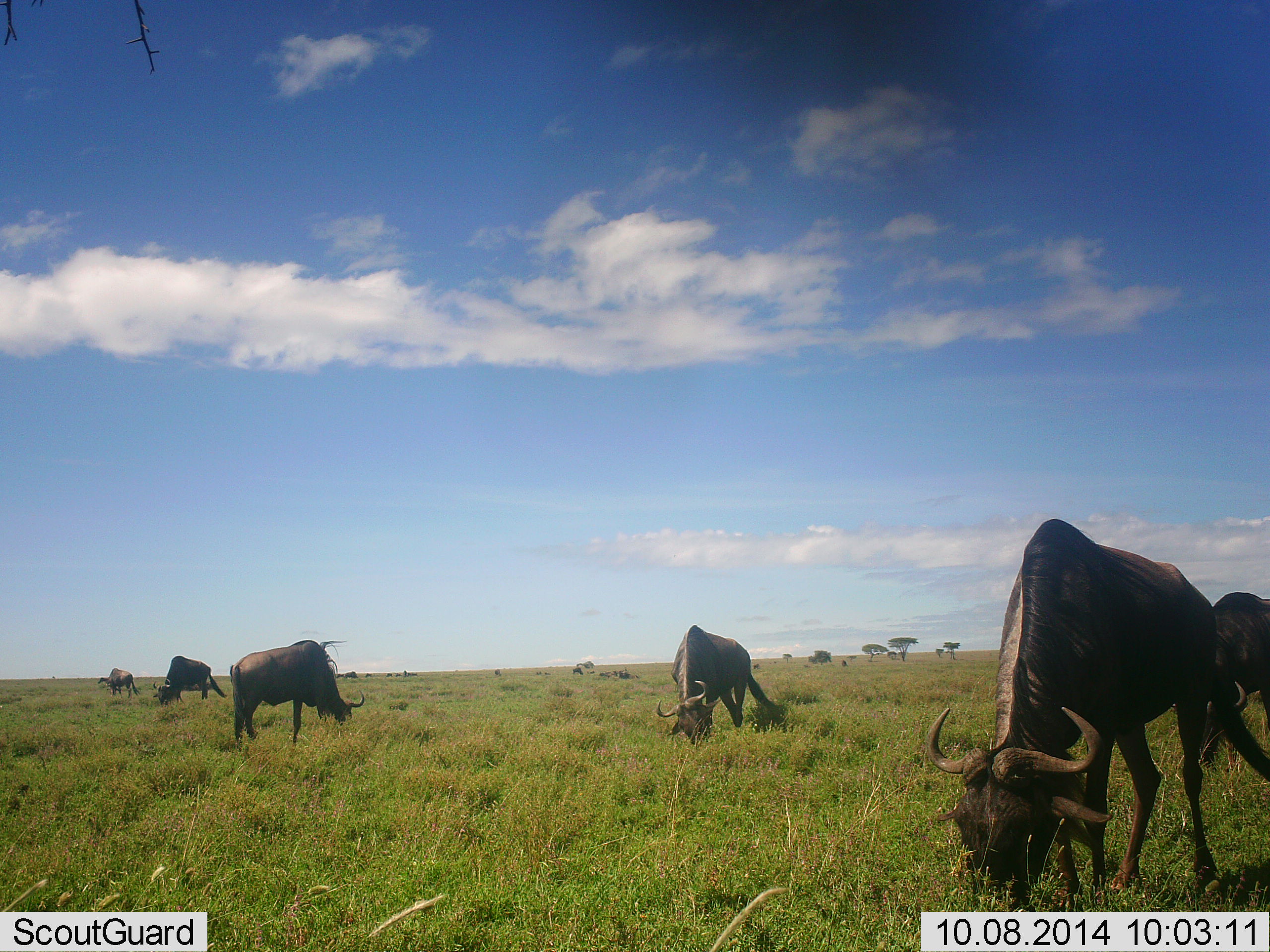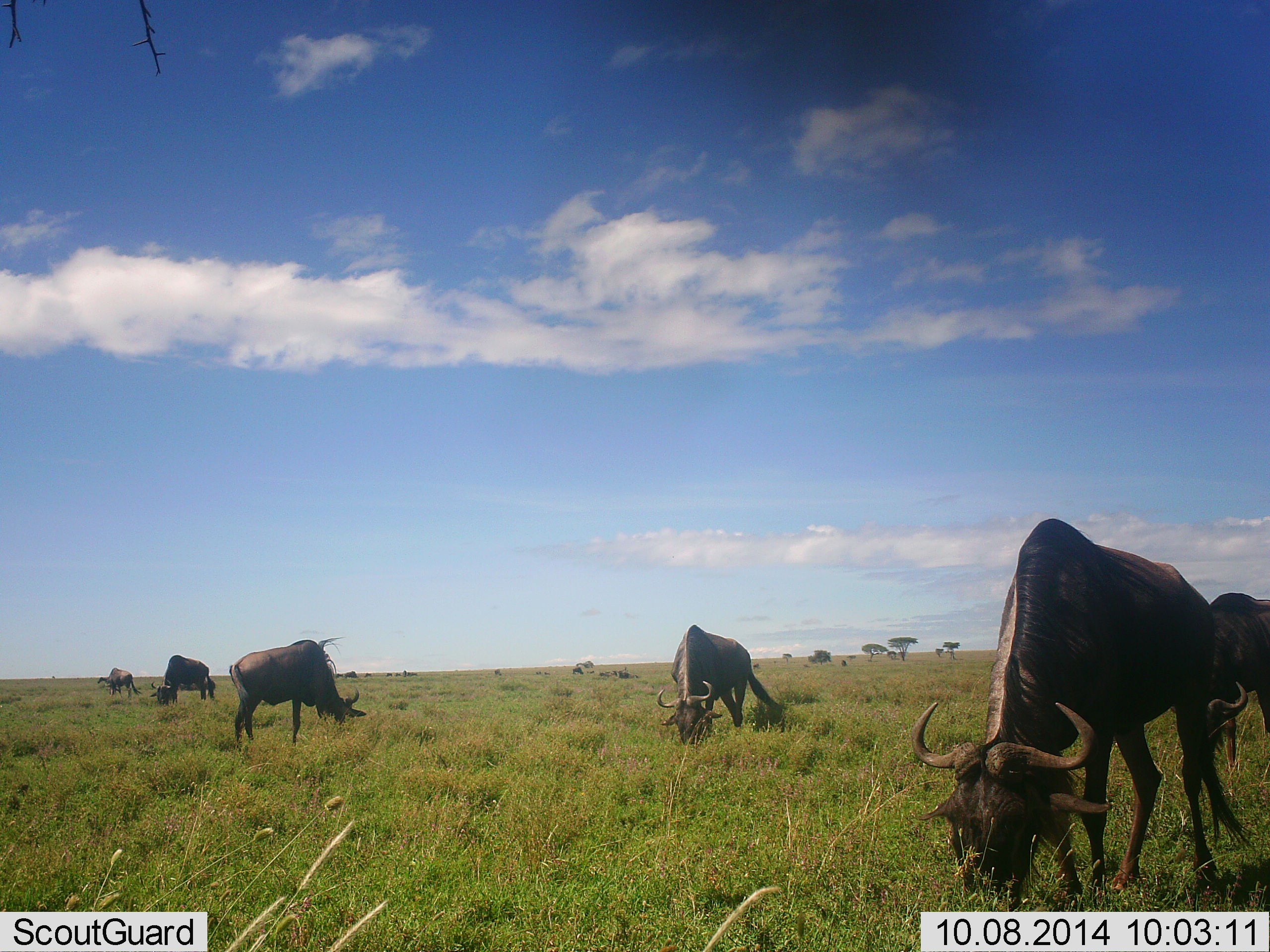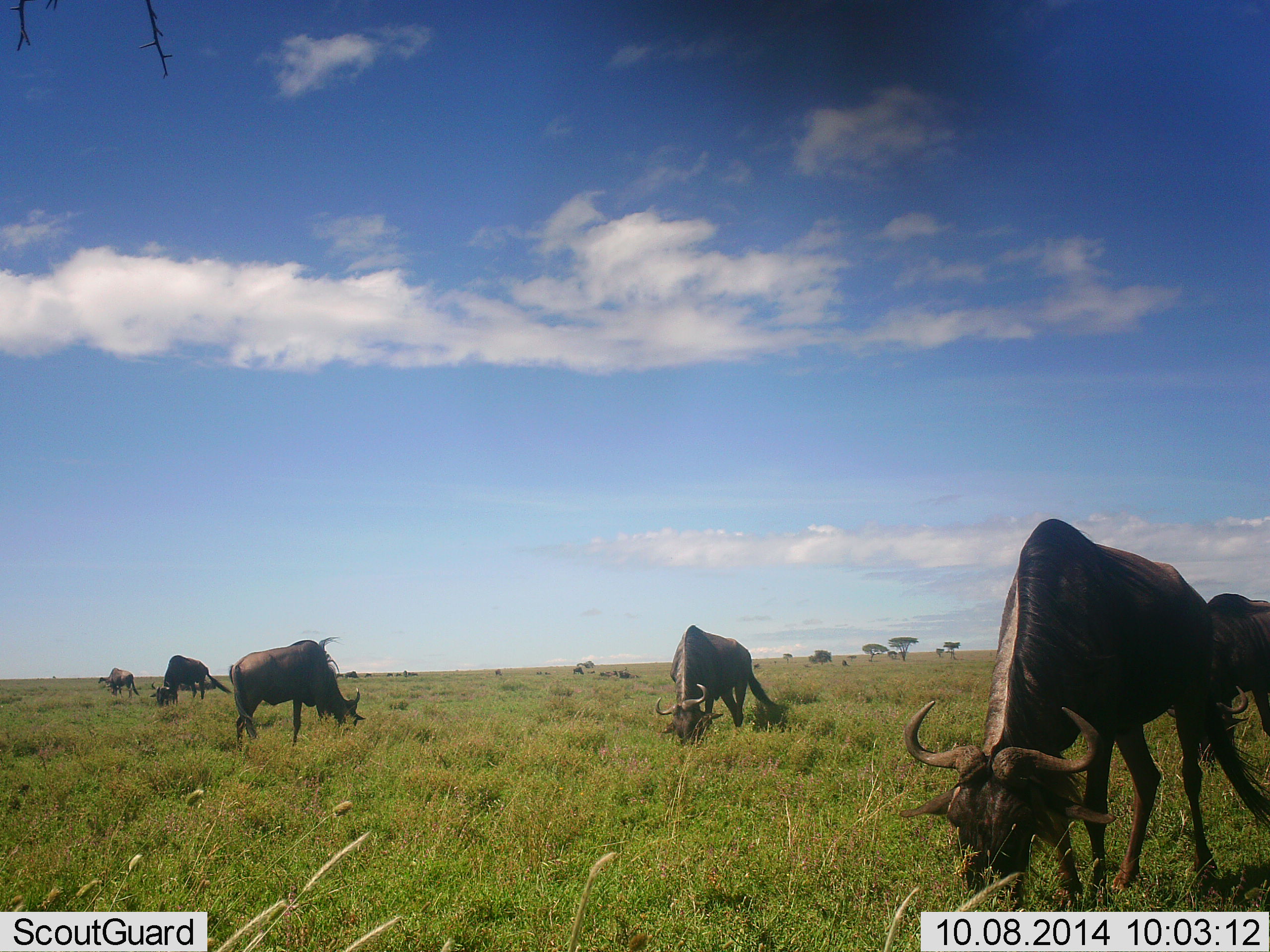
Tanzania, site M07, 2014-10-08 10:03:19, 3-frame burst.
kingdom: Animalia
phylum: Chordata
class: Mammalia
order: Artiodactyla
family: Bovidae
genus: Connochaetes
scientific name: Connochaetes taurinus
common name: blue wildebeest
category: wildebeest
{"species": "wildebeest (blue wildebeest) (Connochaetes taurinus)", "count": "6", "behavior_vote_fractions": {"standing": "30%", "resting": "10%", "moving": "0%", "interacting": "0%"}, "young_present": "0%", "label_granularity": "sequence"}